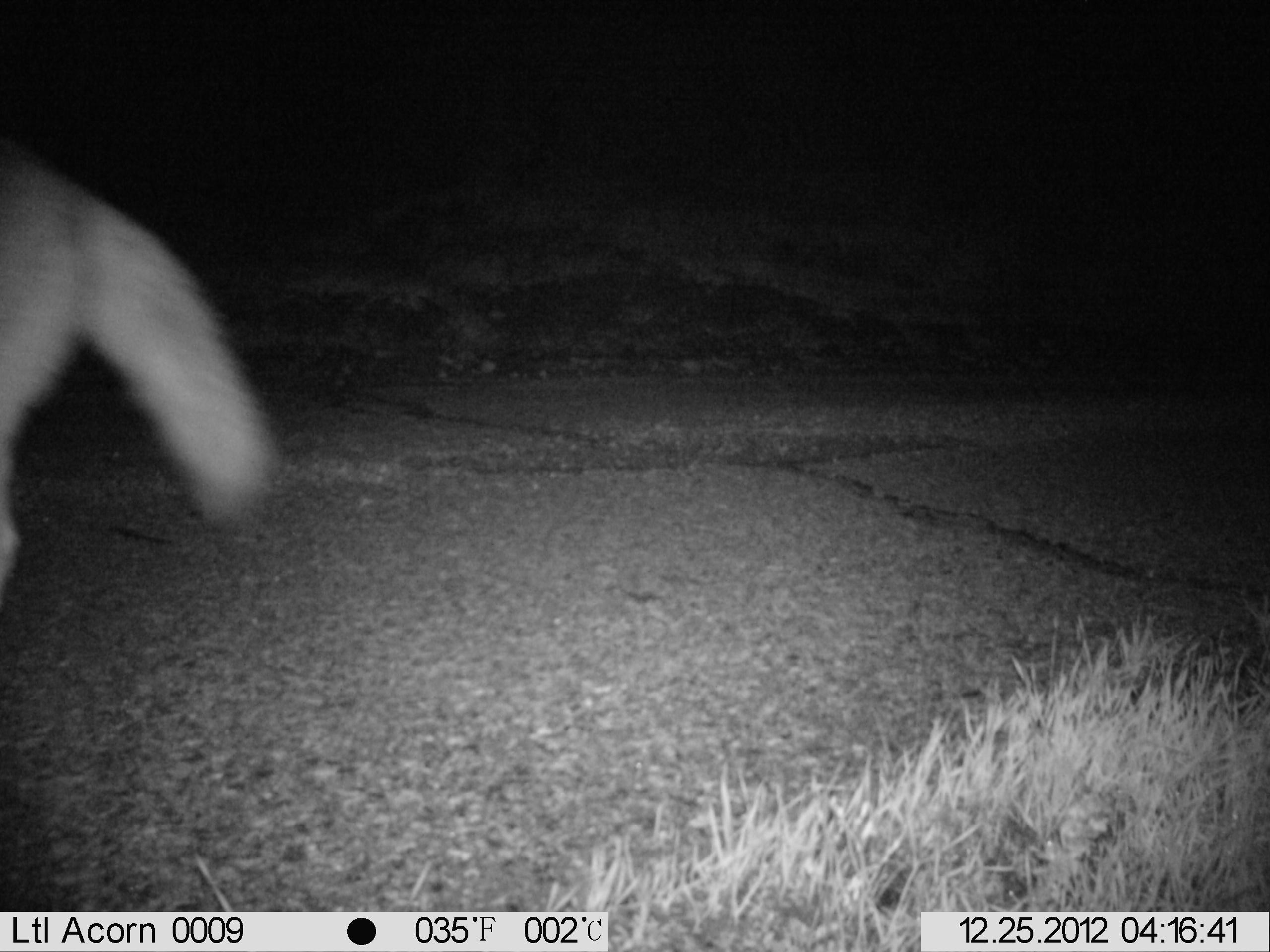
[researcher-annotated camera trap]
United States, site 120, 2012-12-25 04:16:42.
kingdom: Animalia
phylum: Chordata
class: Mammalia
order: Carnivora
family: Canidae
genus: Canis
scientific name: Canis latrans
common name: coyote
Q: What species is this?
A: Coyote (Canis latrans).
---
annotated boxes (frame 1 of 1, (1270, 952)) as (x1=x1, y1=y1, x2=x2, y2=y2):
coyote: (x1=5, y1=141, x2=286, y2=633)